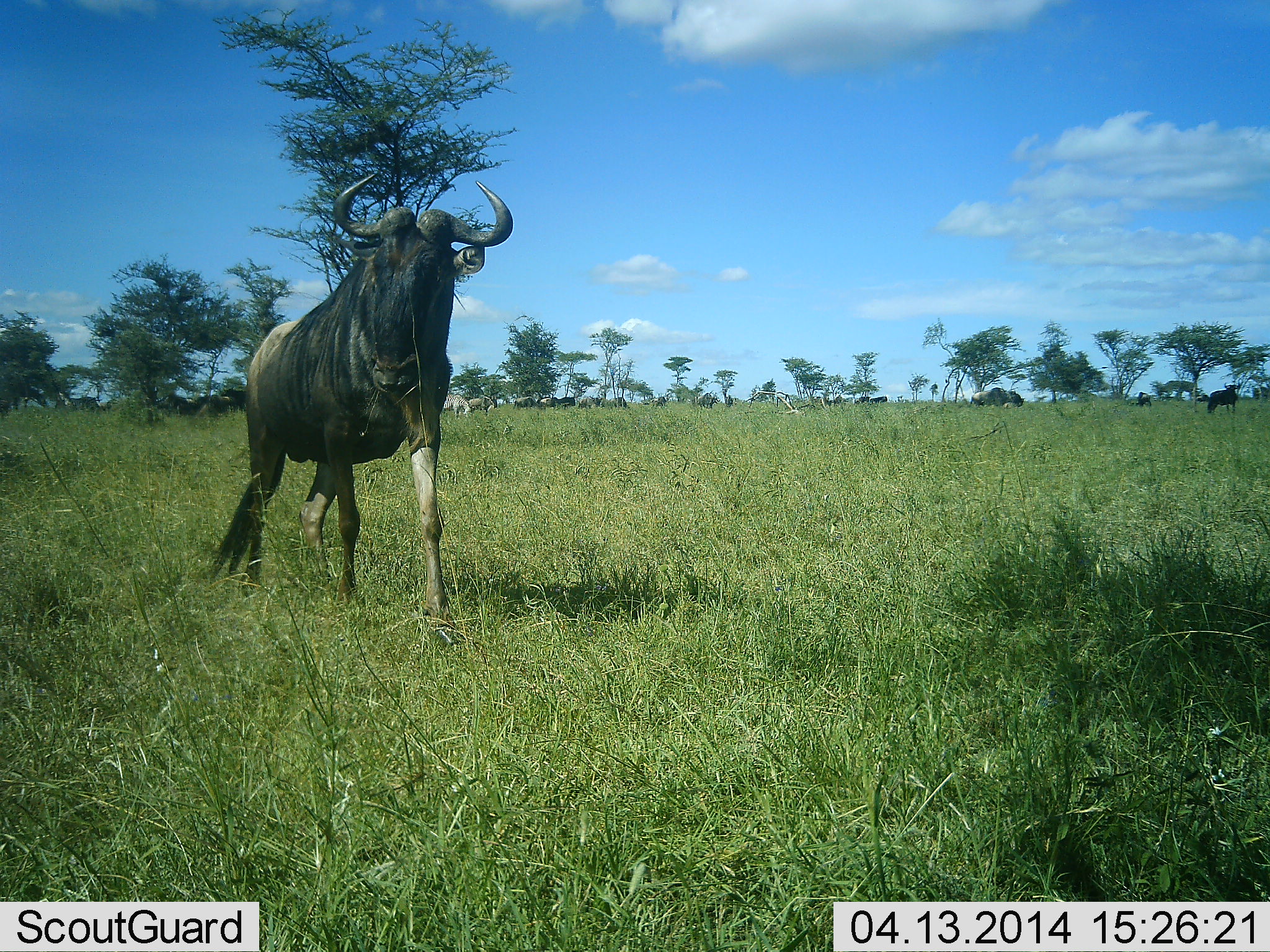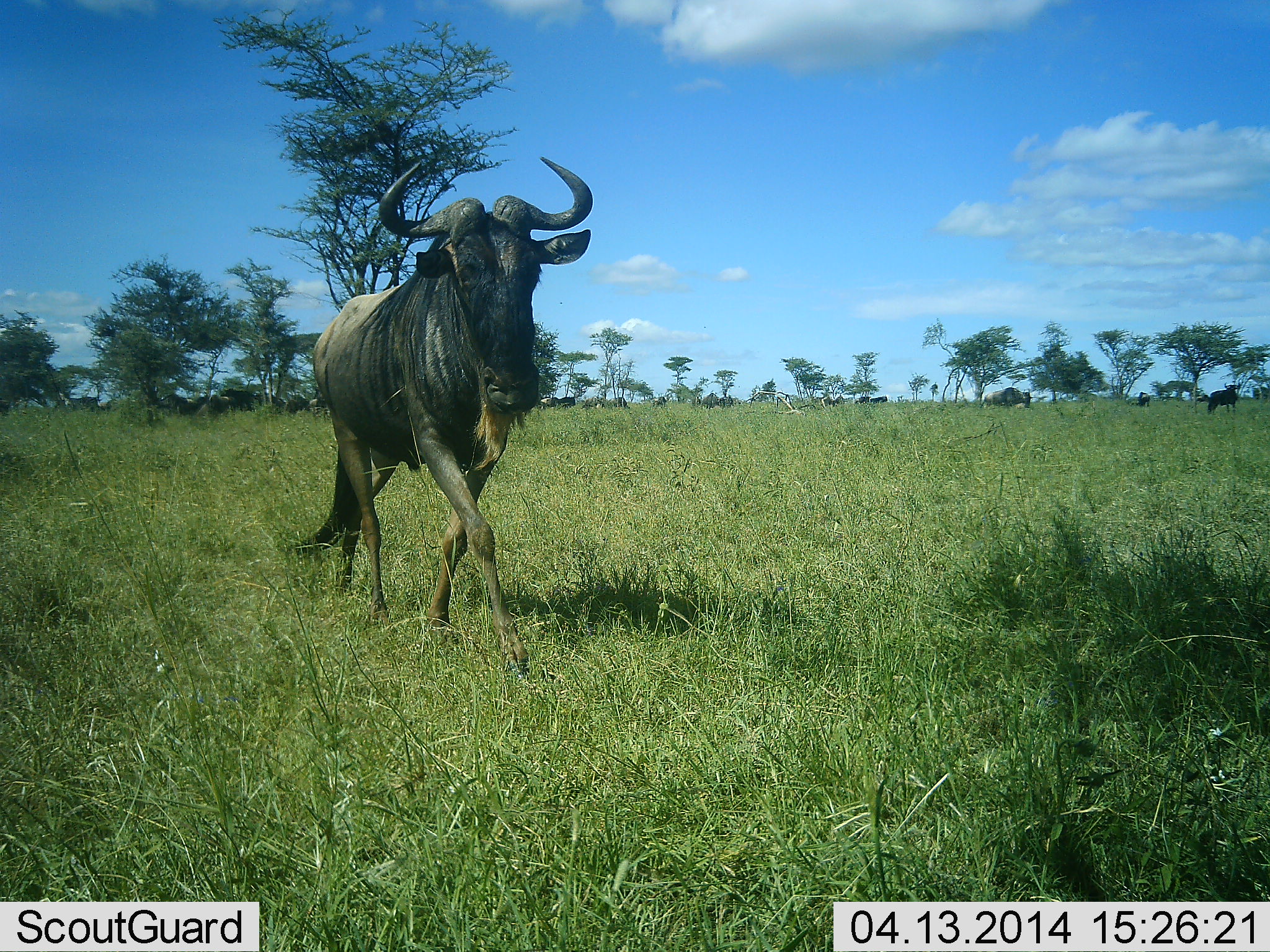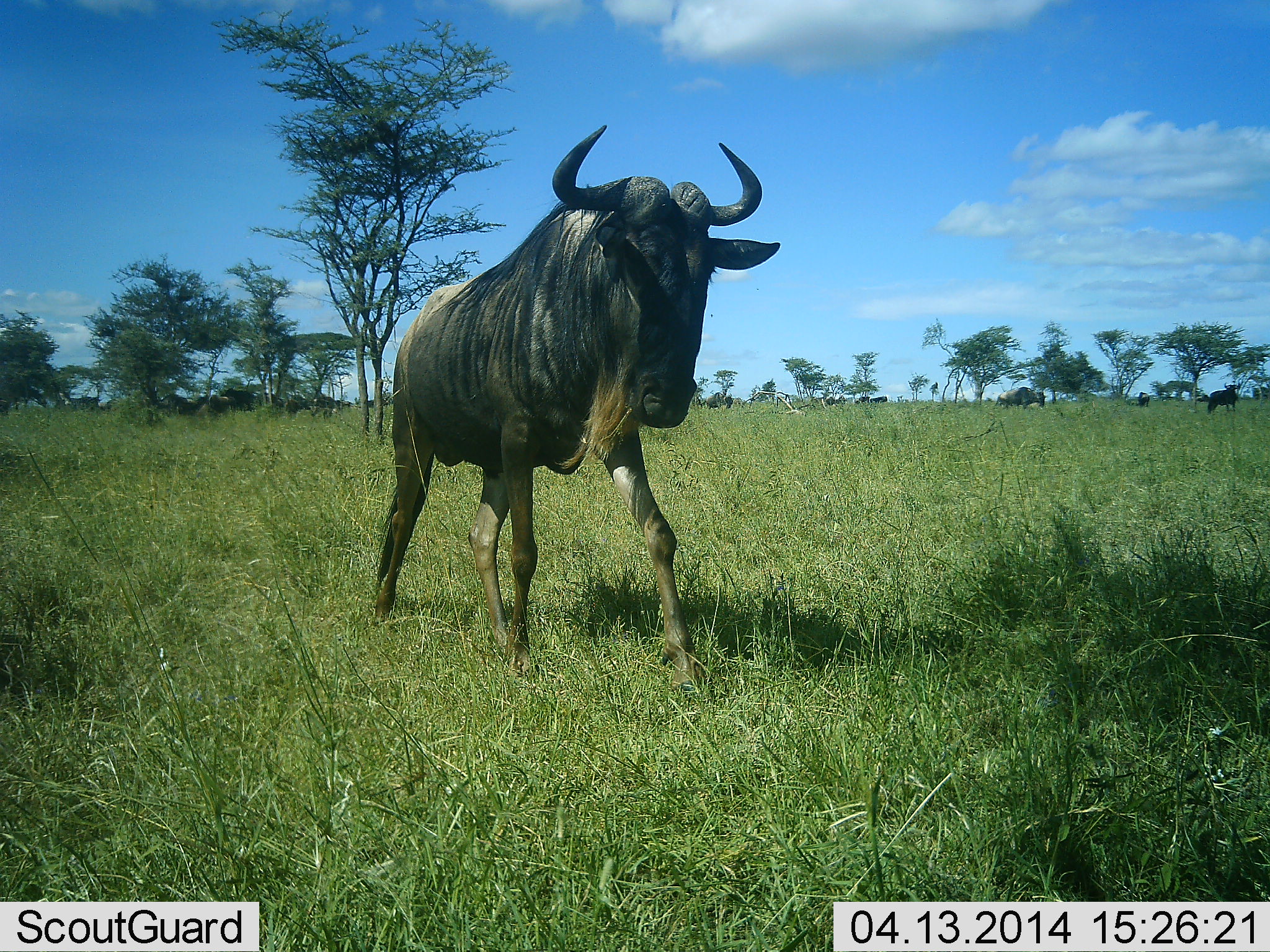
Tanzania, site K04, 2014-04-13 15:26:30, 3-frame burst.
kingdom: Animalia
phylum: Chordata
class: Mammalia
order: Artiodactyla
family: Bovidae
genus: Connochaetes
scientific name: Connochaetes taurinus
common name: blue wildebeest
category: wildebeest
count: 3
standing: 38%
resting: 0%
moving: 90%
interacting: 0%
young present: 0%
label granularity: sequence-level